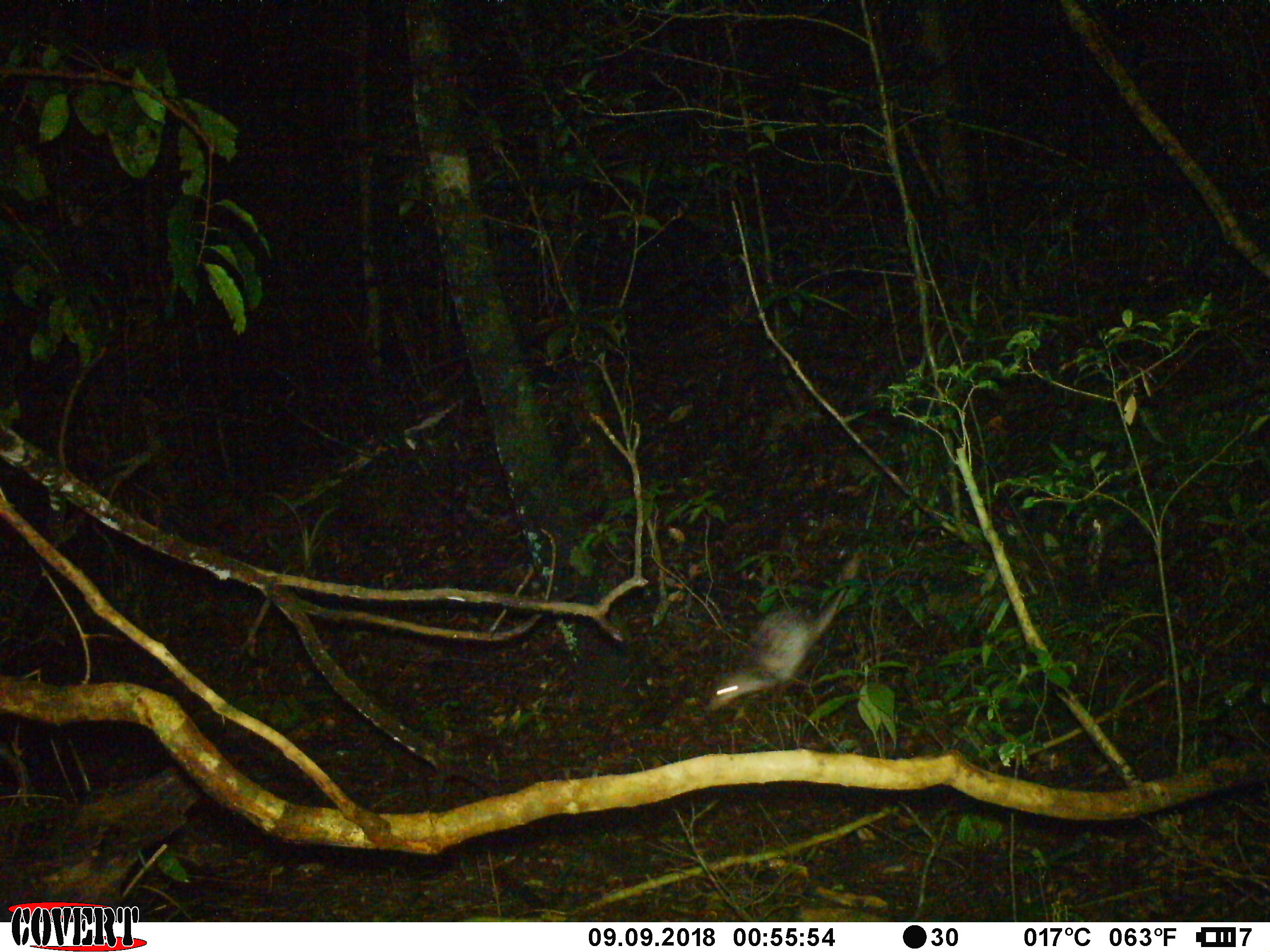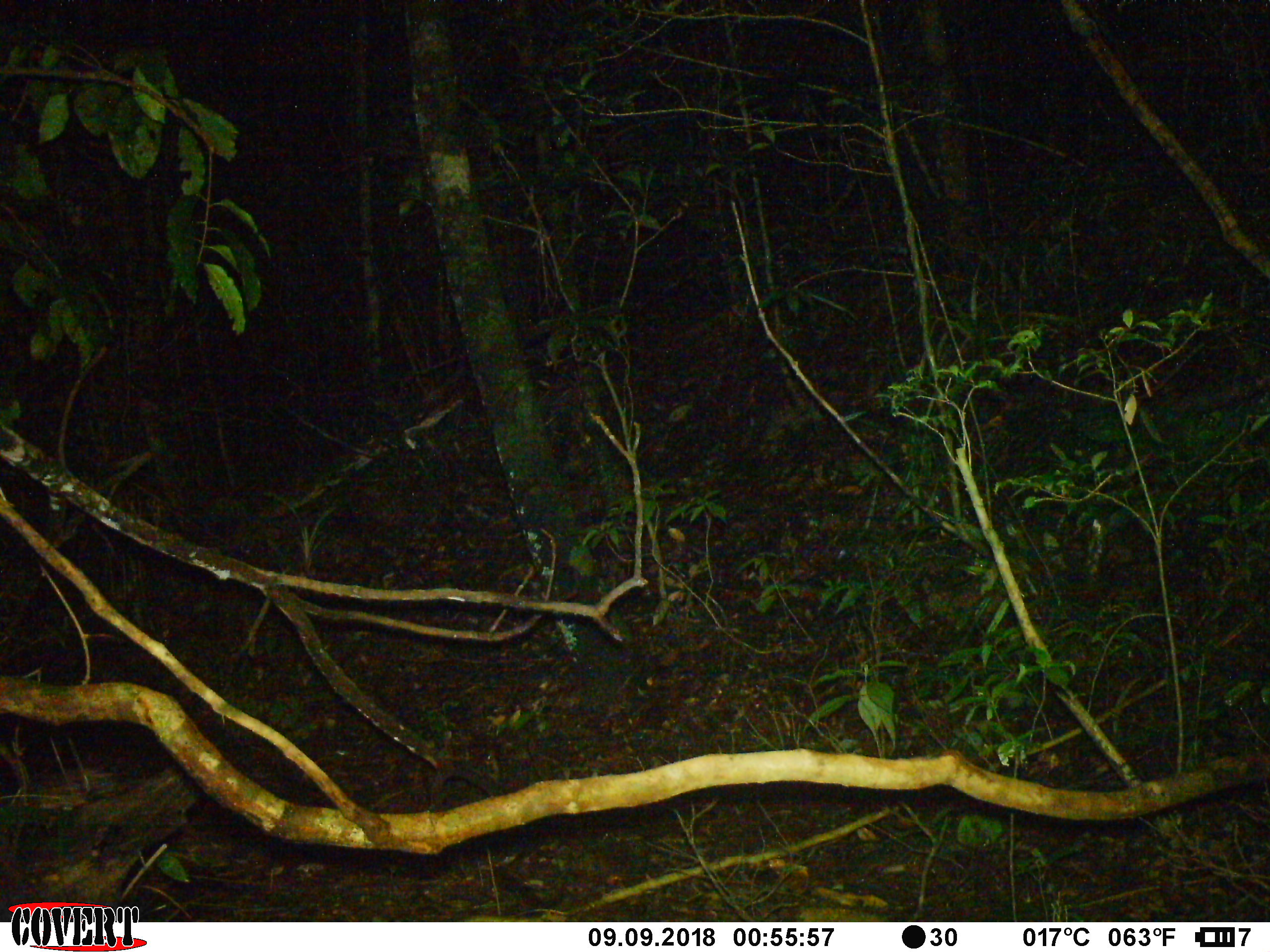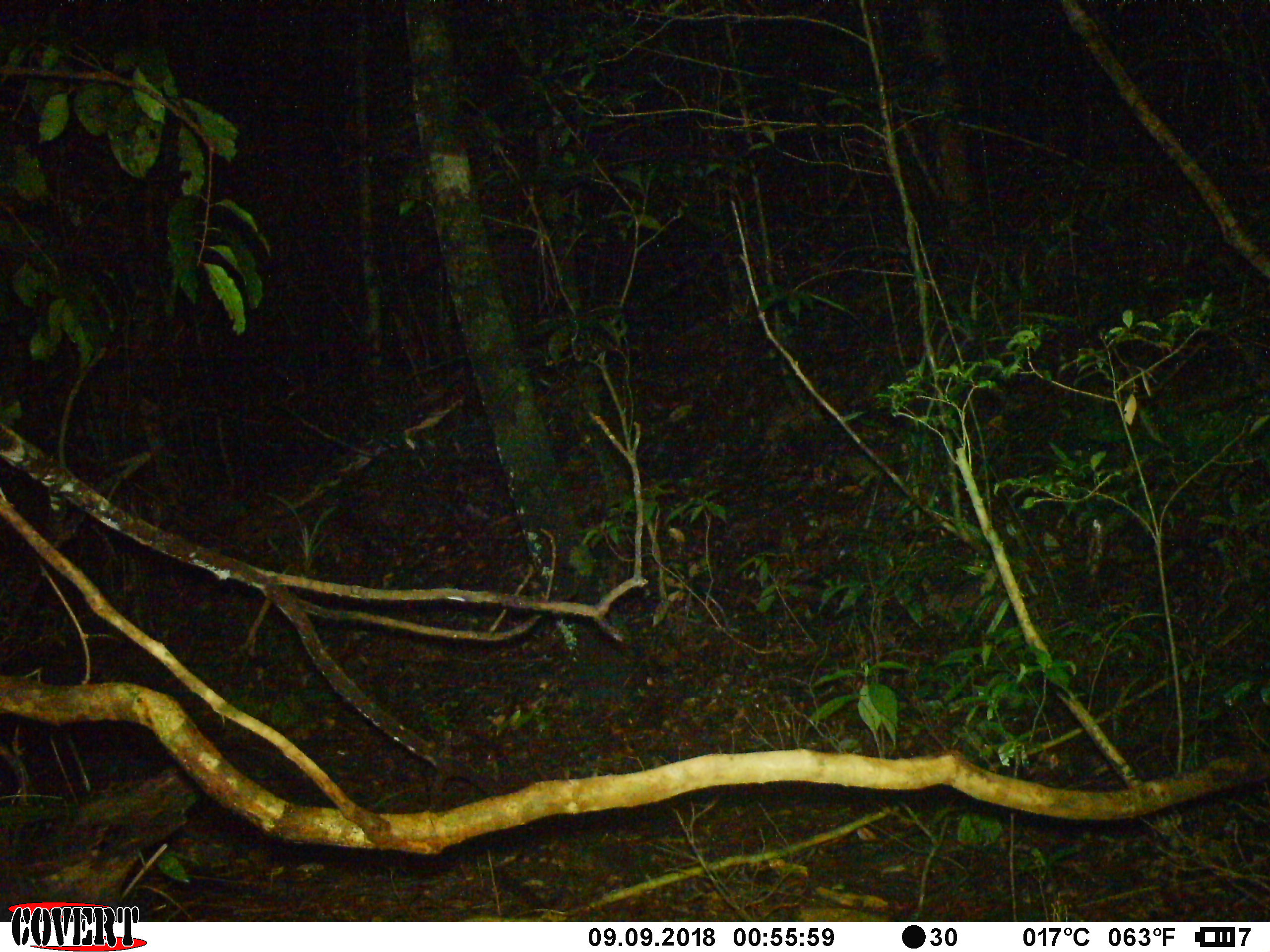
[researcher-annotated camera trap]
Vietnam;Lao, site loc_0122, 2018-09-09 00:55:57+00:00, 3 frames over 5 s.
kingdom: Animalia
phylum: Chordata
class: Mammalia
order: Rodentia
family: Hystricidae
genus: Atherurus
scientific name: Atherurus macrourus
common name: asiatic brush-tailed porcupine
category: asiatic brush tailed porcupine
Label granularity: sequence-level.